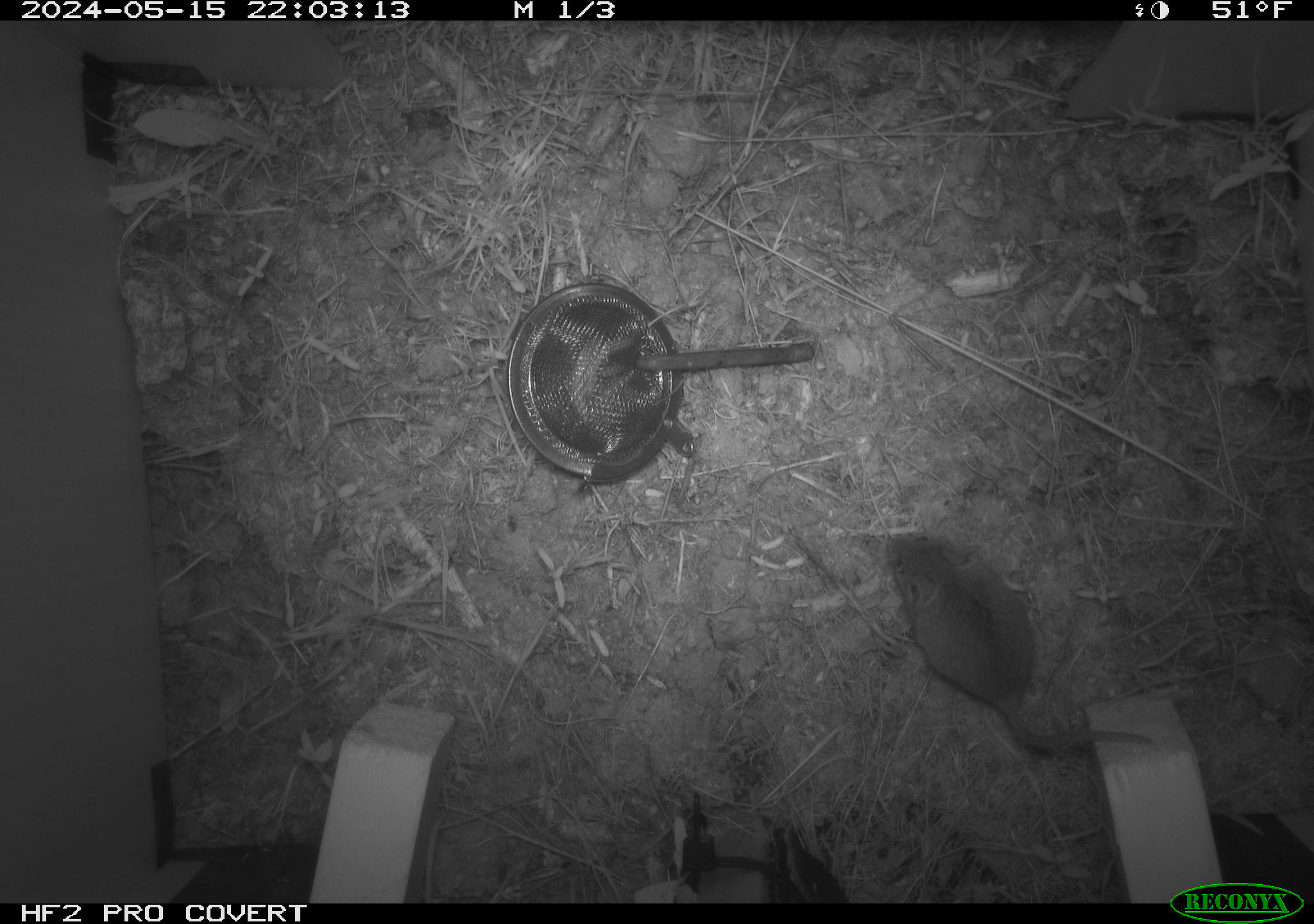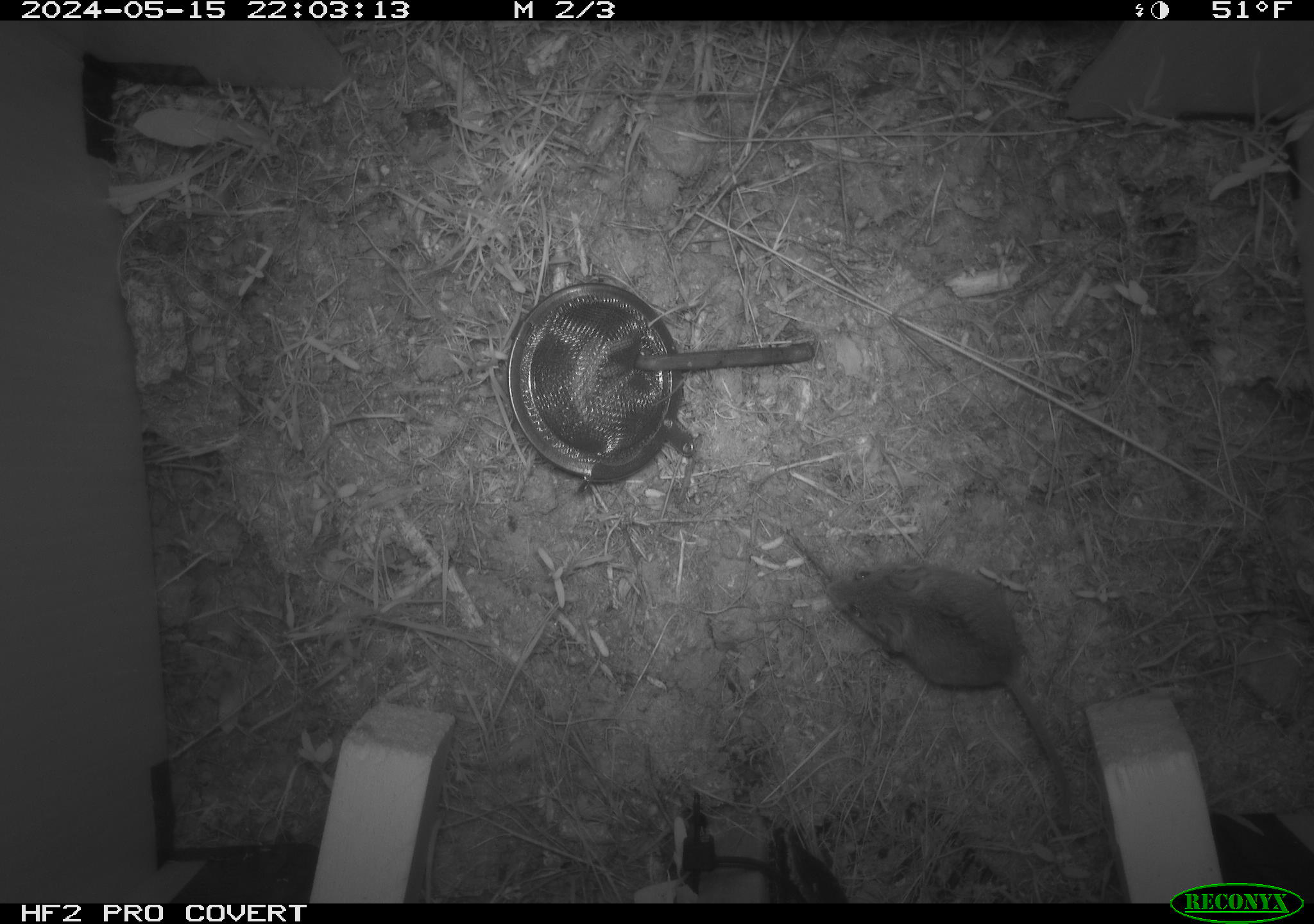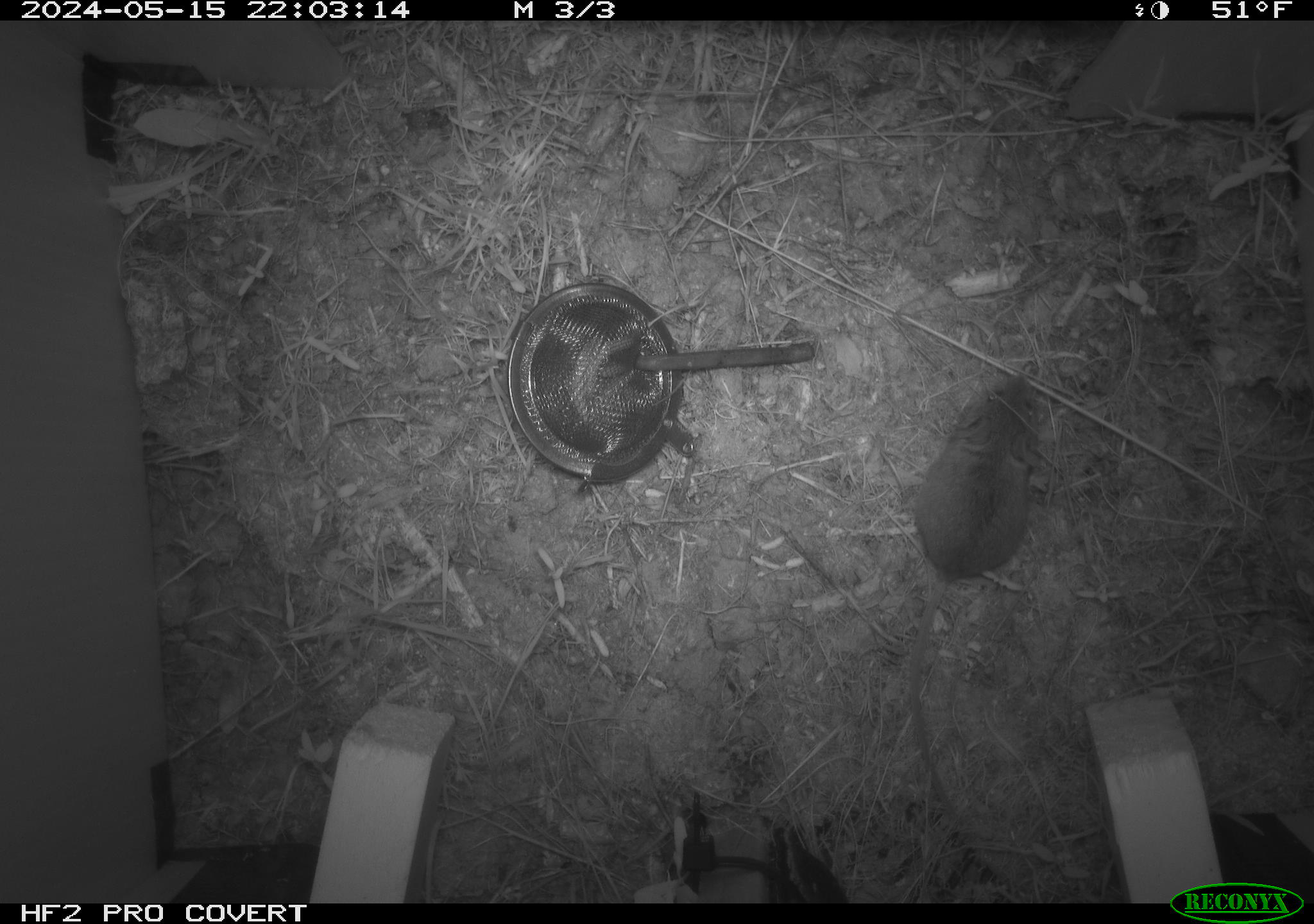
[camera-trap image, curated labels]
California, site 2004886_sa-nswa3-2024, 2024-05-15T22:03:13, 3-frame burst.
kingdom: Animalia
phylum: Chordata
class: Mammalia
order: Rodentia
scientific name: Rodentia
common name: rodent